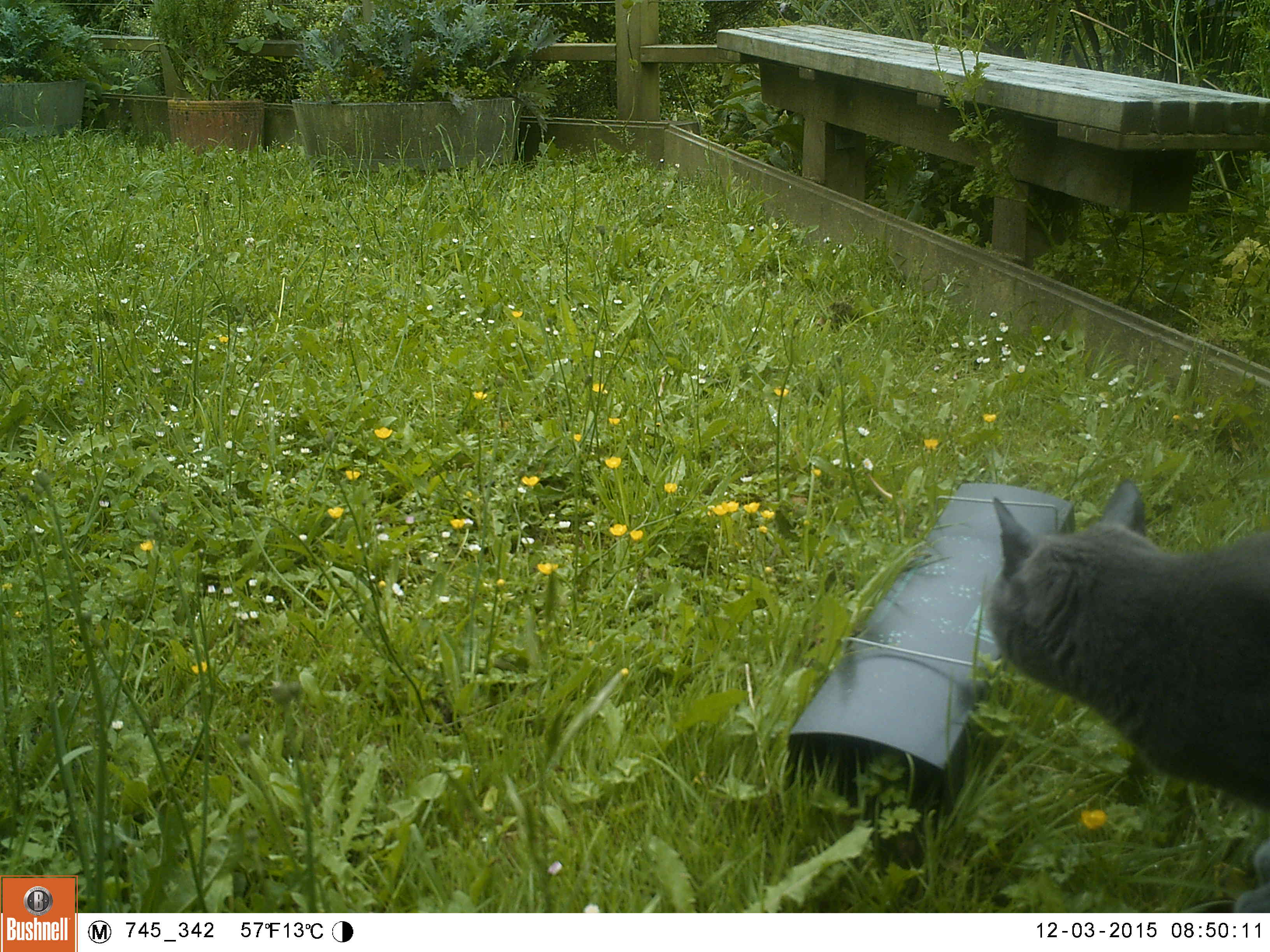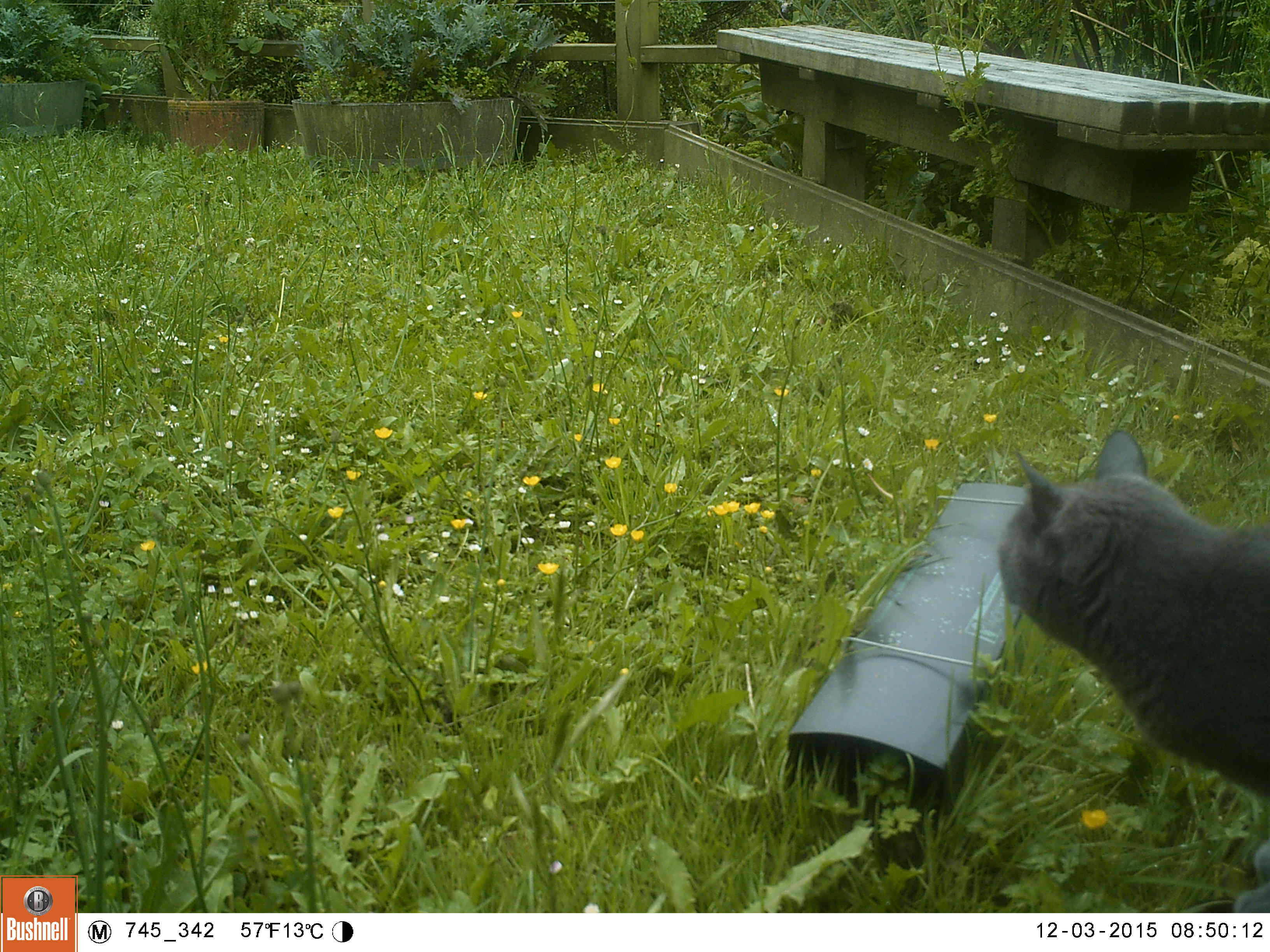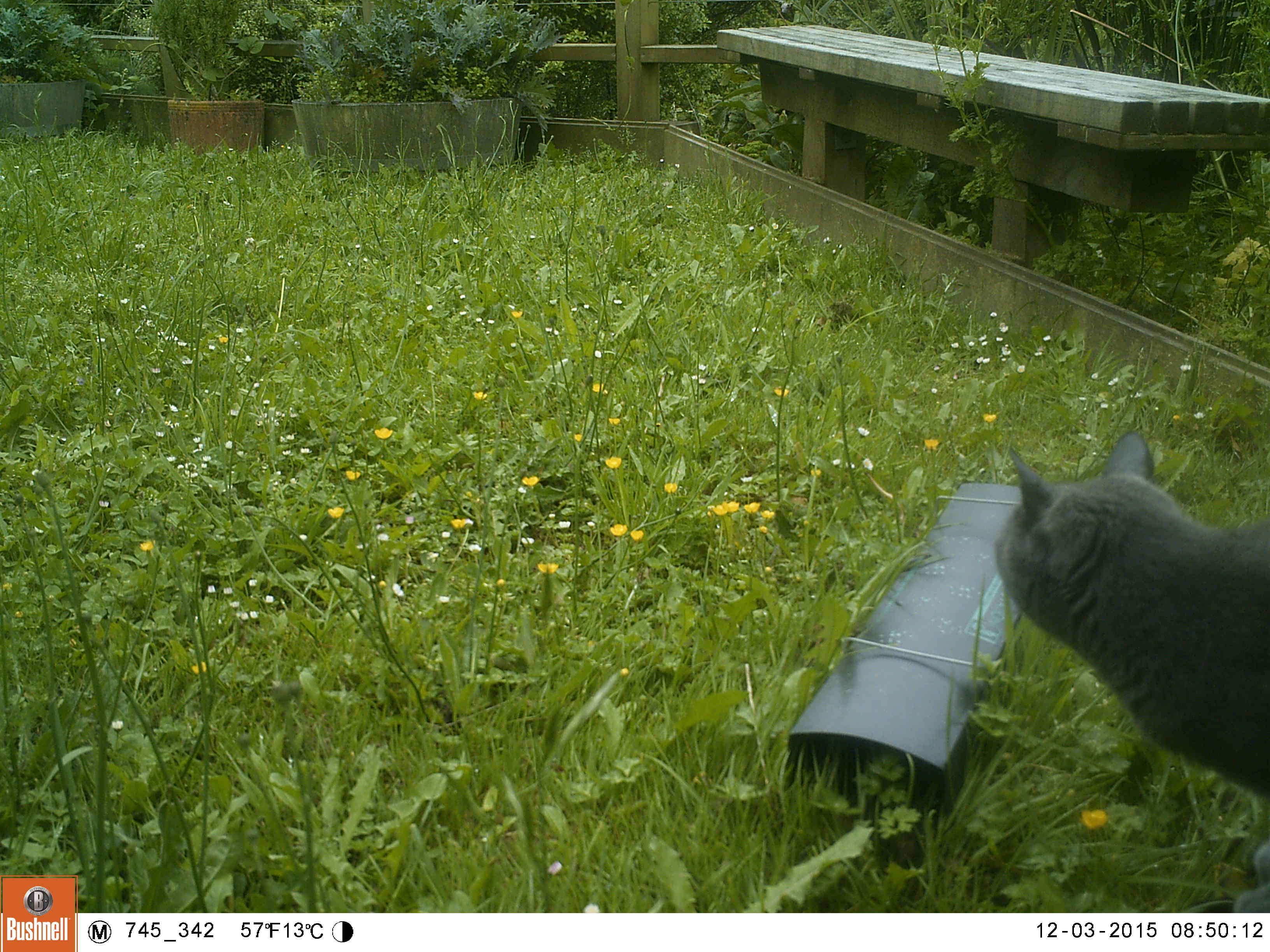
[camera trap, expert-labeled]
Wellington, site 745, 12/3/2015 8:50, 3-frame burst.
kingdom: Animalia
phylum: Chordata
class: Mammalia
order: Carnivora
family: Felidae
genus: Felis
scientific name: Felis catus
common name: cat